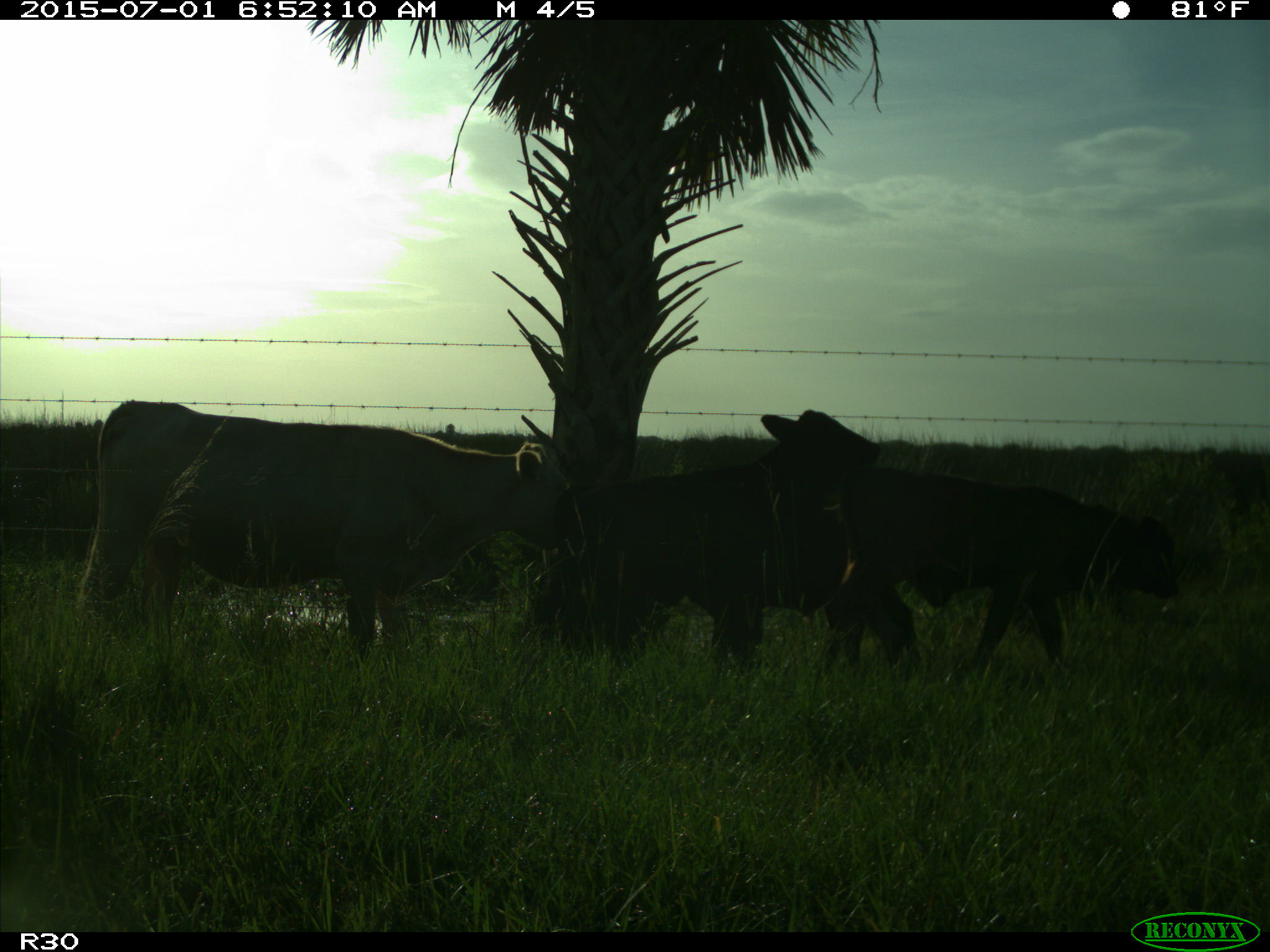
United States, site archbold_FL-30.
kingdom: Animalia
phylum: Chordata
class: Mammalia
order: Artiodactyla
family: Bovidae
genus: Bos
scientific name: Bos taurus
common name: domestic cow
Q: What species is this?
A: Bos taurus (domestic cow).